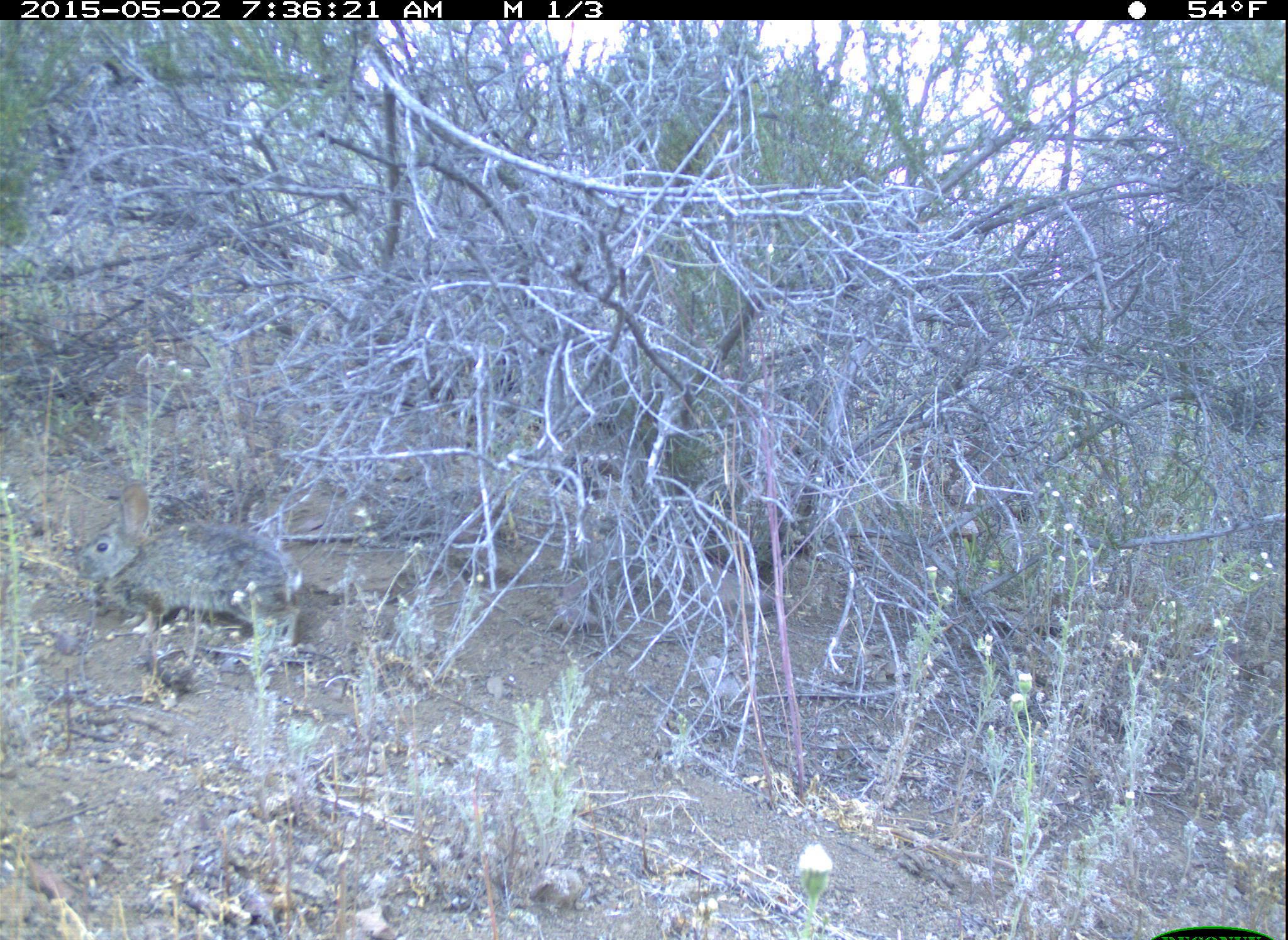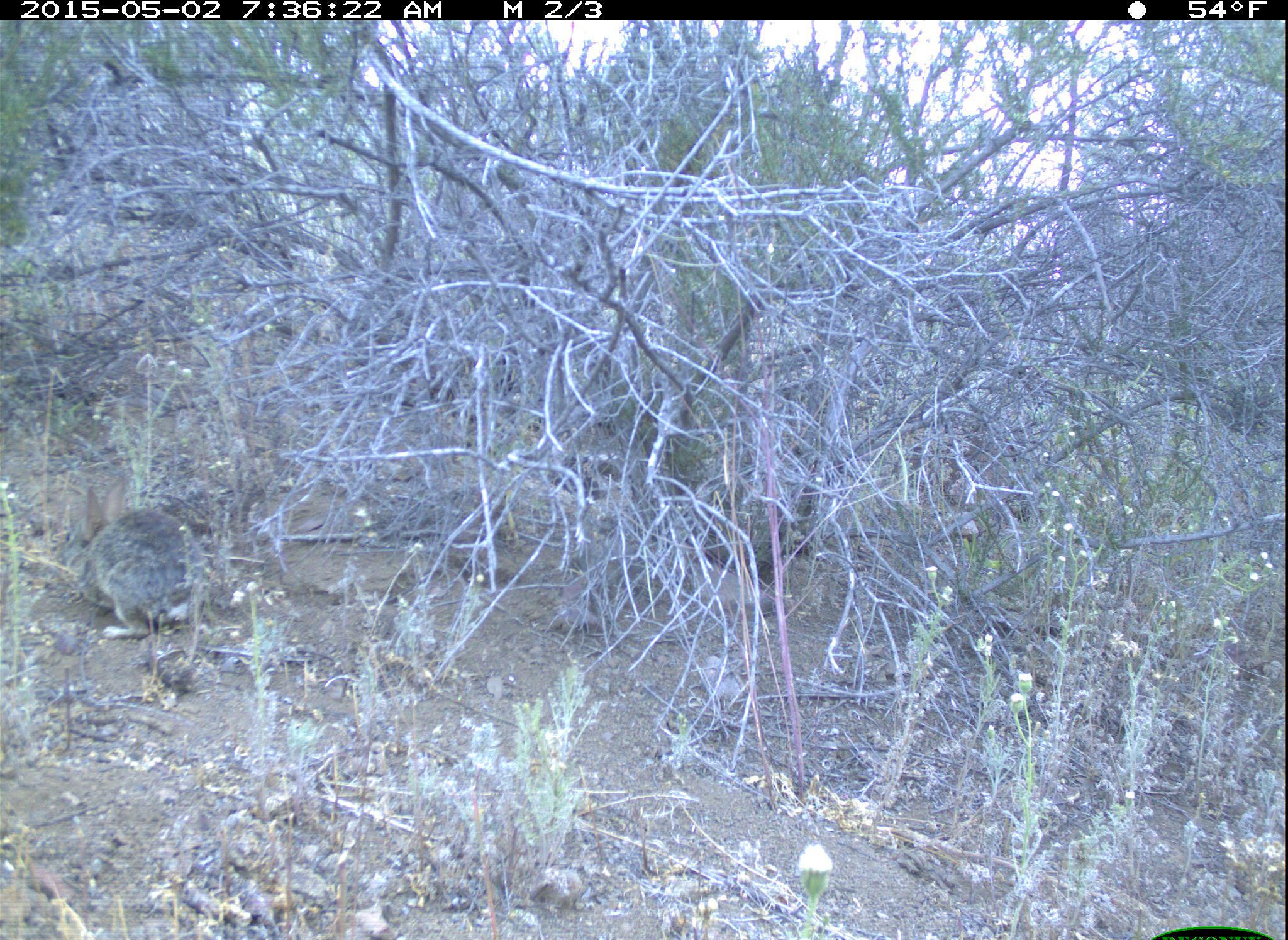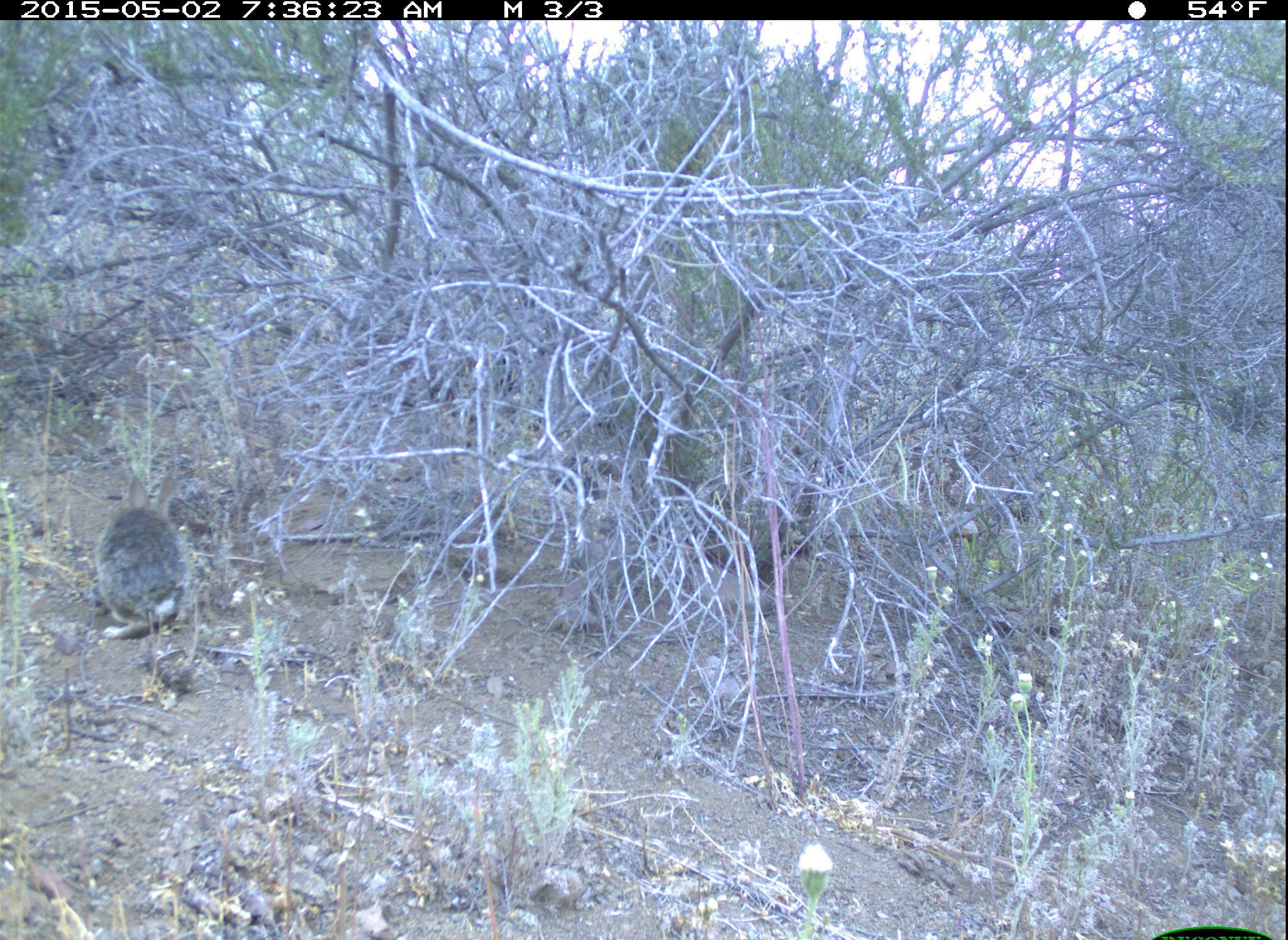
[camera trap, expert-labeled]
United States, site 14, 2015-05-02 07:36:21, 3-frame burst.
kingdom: Animalia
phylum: Chordata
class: Mammalia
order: Lagomorpha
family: Leporidae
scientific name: Leporidae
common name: rabbits and hares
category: rabbit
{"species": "rabbit (rabbits and hares) (Leporidae)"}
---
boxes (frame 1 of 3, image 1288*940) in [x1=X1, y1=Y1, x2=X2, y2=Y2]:
rabbit: [x1=74, y1=484, x2=302, y2=647]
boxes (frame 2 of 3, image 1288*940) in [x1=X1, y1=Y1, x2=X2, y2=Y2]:
rabbit: [x1=60, y1=475, x2=205, y2=640]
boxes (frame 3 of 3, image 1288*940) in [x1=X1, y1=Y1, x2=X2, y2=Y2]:
rabbit: [x1=94, y1=474, x2=185, y2=639]